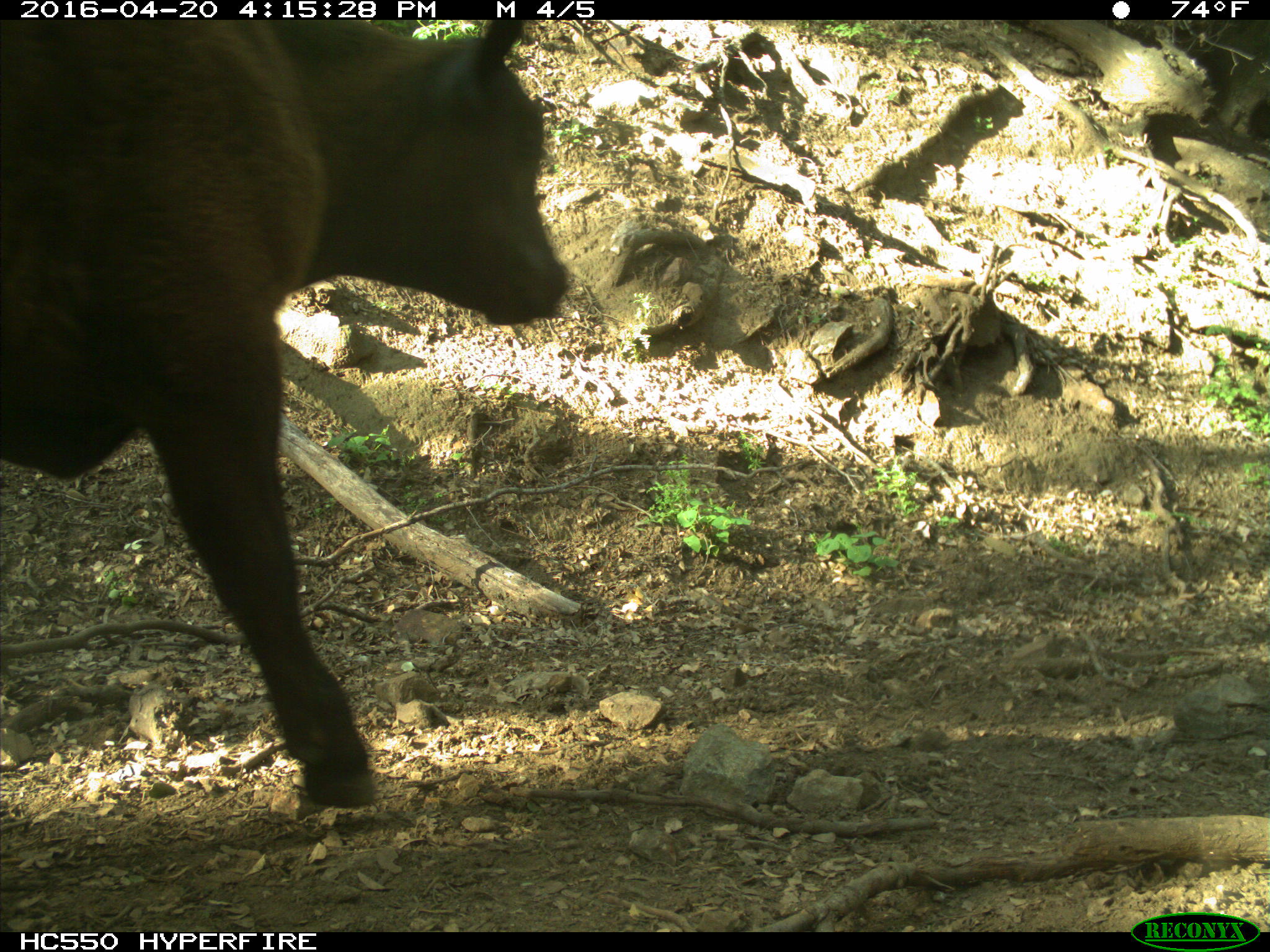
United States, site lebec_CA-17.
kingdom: Animalia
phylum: Chordata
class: Mammalia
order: Artiodactyla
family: Bovidae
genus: Bos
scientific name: Bos taurus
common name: domestic cow